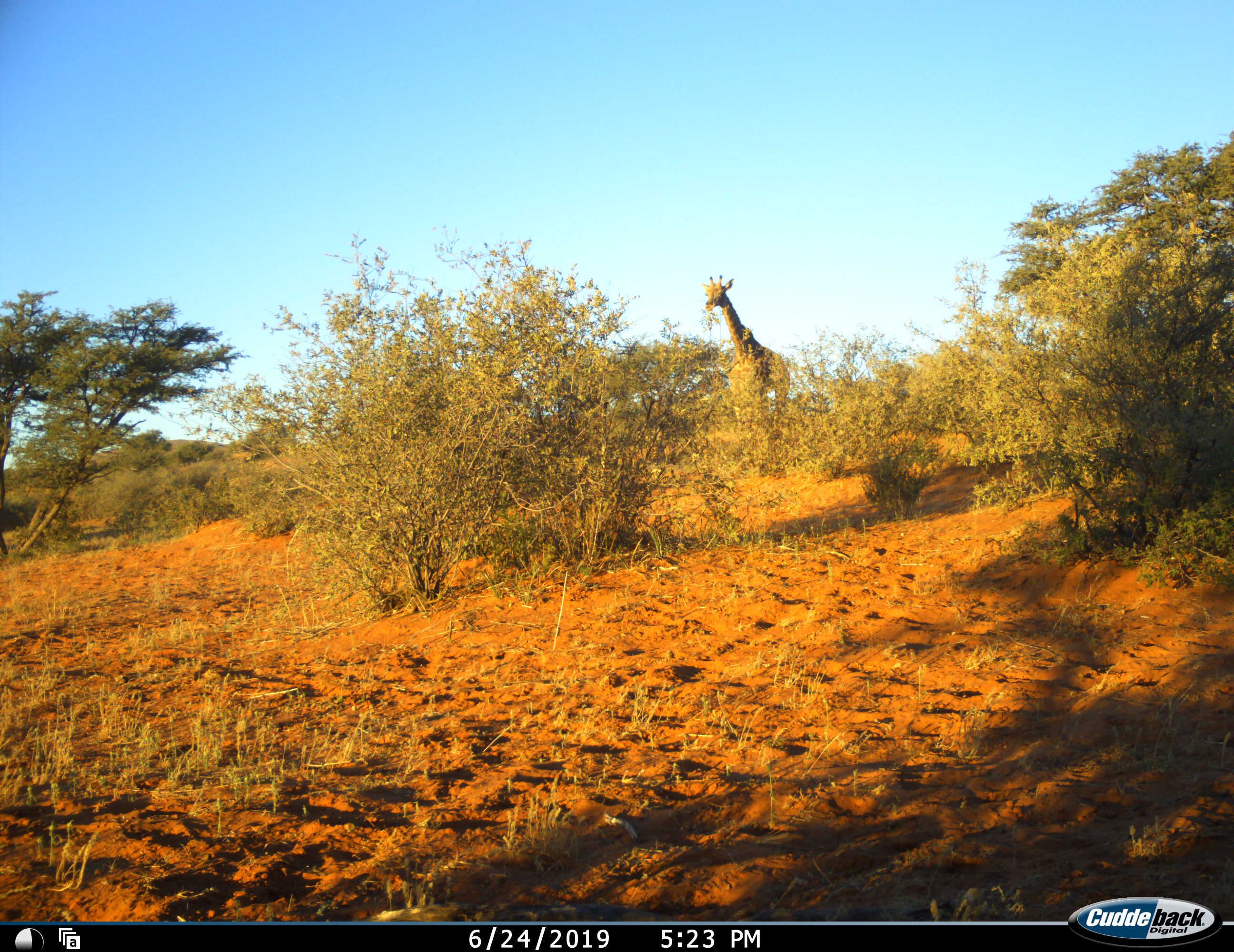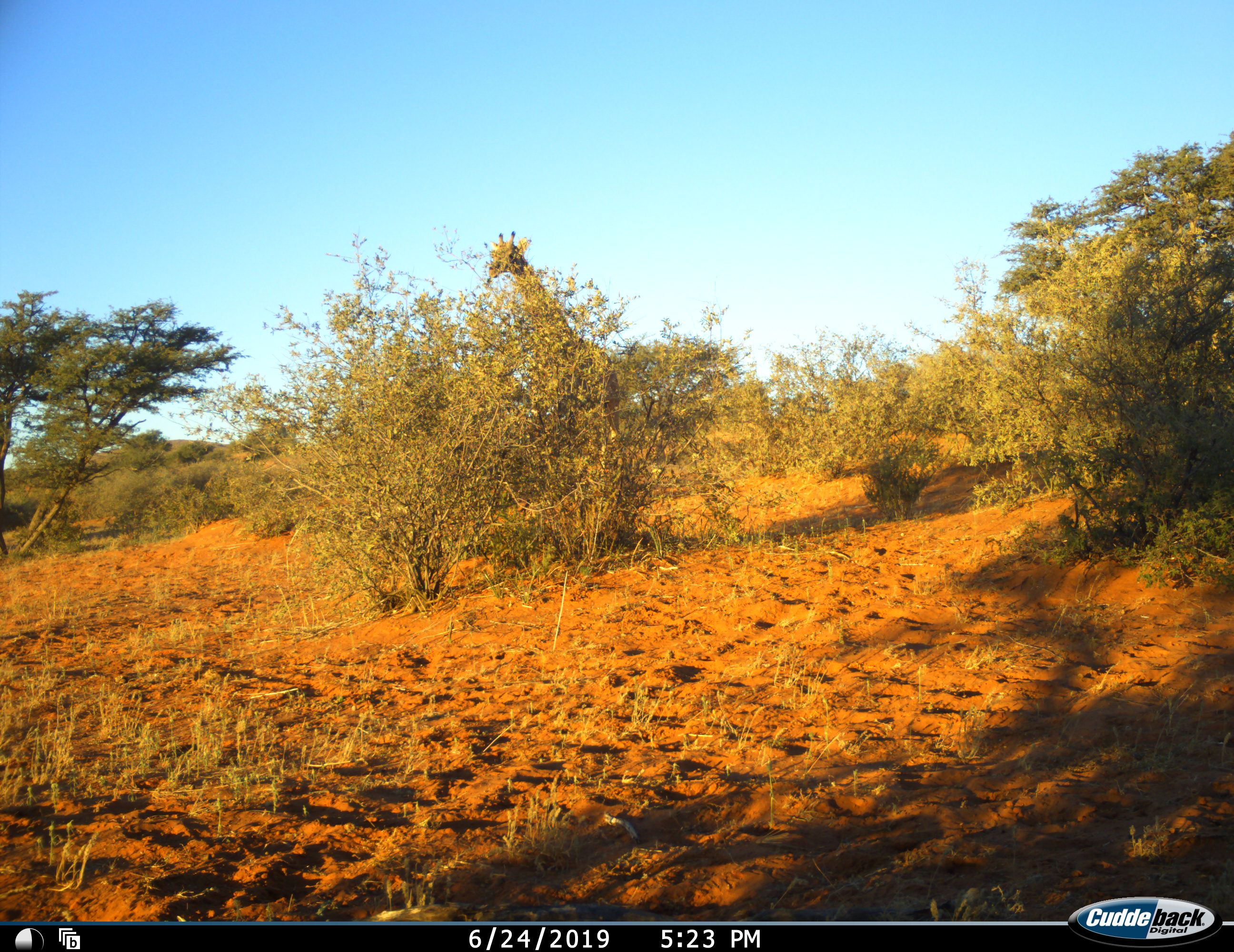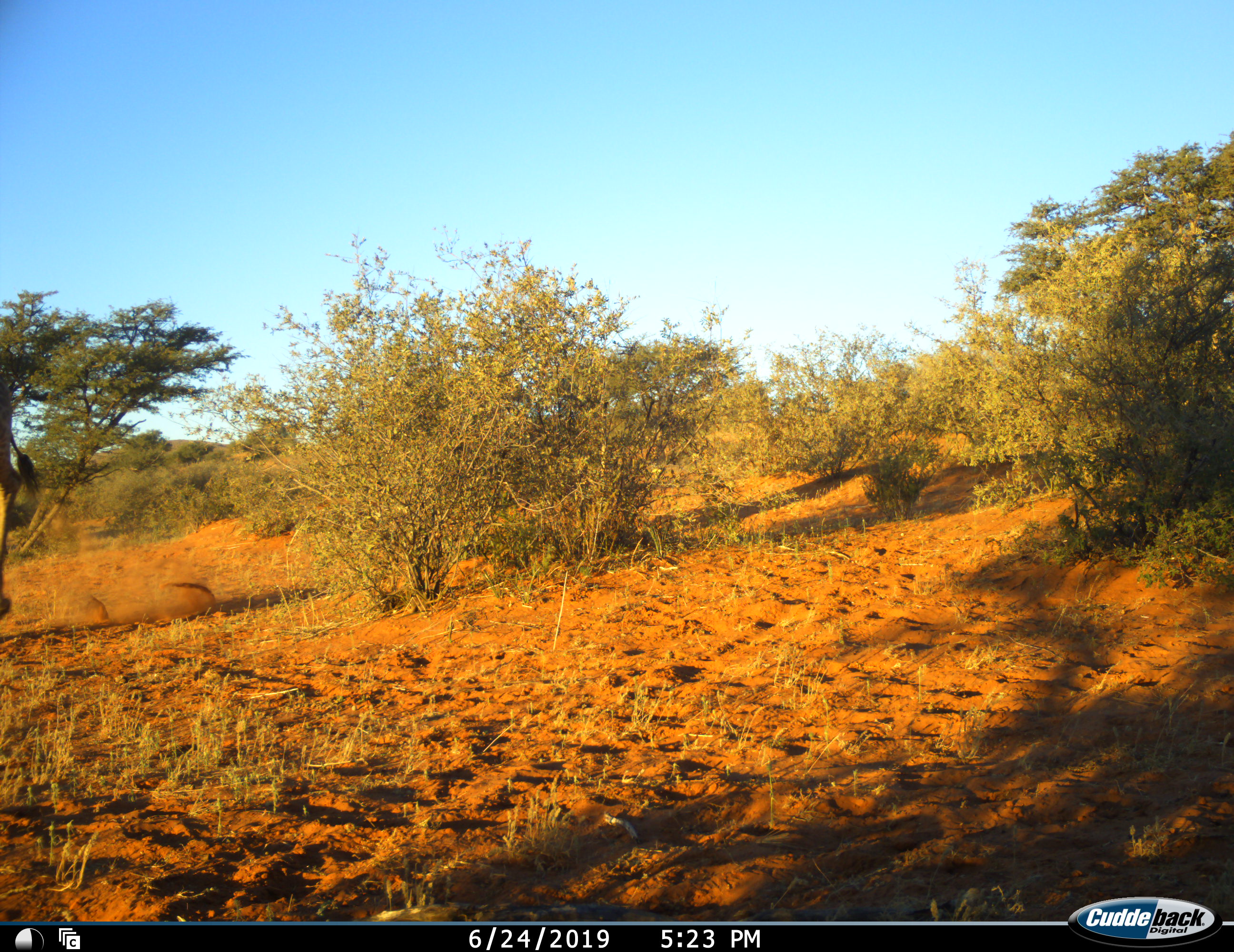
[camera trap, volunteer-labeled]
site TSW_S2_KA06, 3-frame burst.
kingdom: Animalia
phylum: Chordata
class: Mammalia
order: Artiodactyla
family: Giraffidae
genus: Giraffa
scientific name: Giraffa camelopardalis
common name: giraffe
Giraffe (Giraffa camelopardalis), count 1. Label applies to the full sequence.